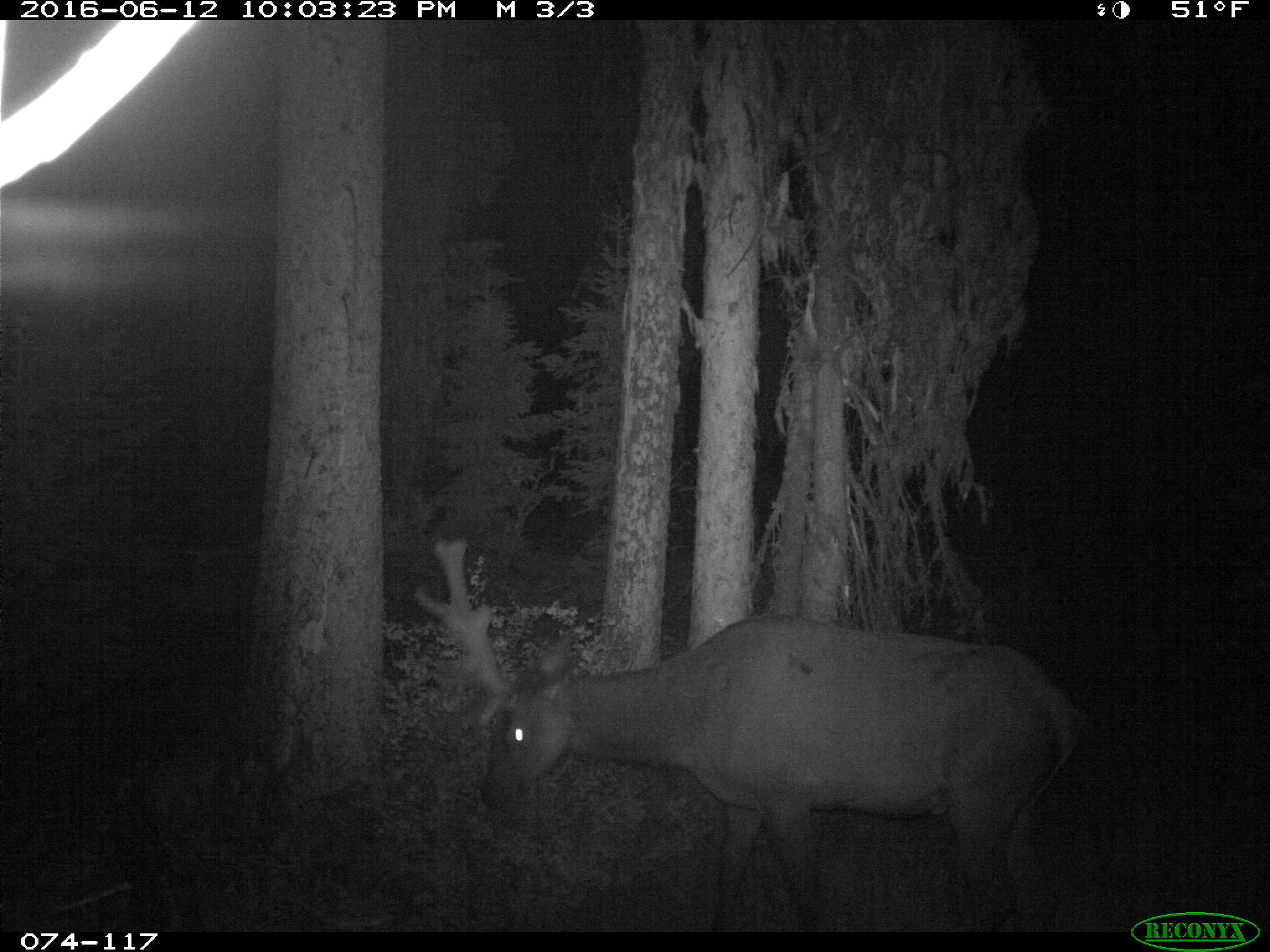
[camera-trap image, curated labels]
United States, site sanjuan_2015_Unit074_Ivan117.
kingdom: Animalia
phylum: Chordata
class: Mammalia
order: Artiodactyla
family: Cervidae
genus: Cervus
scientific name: Cervus elaphus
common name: red deer